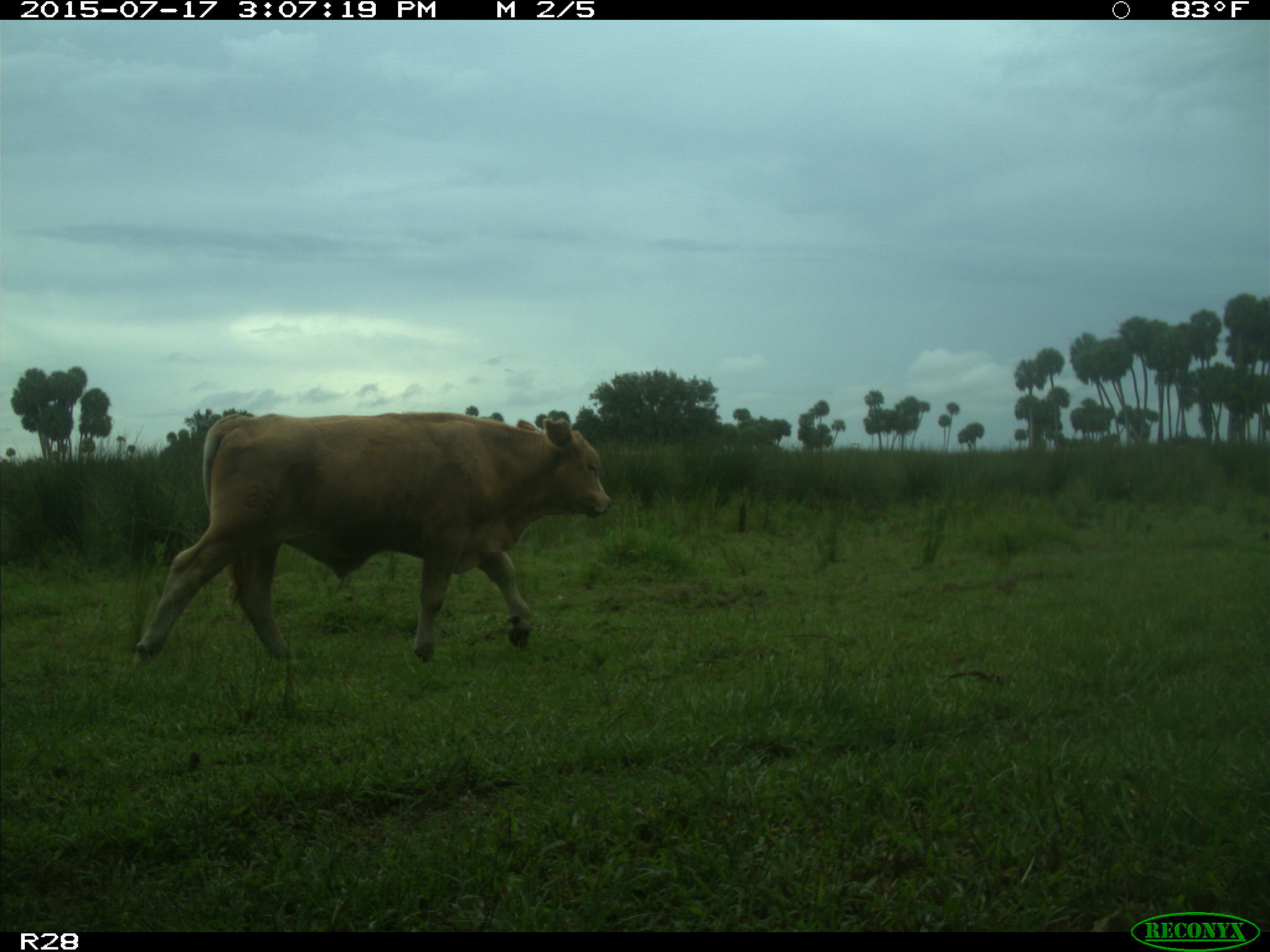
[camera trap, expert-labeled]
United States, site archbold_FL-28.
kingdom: Animalia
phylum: Chordata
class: Mammalia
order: Artiodactyla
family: Bovidae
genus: Bos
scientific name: Bos taurus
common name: domestic cow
Bos taurus (domestic cow).